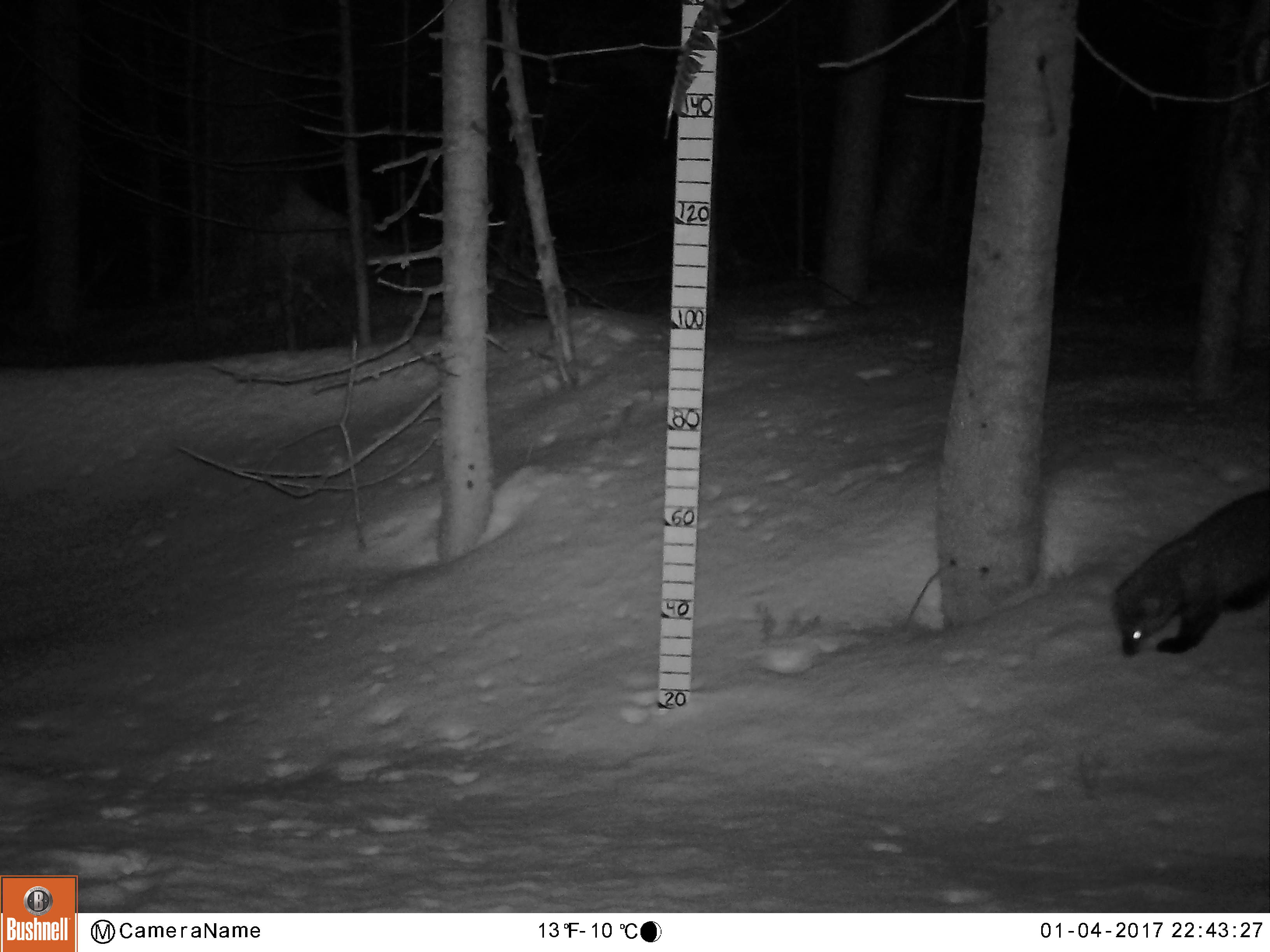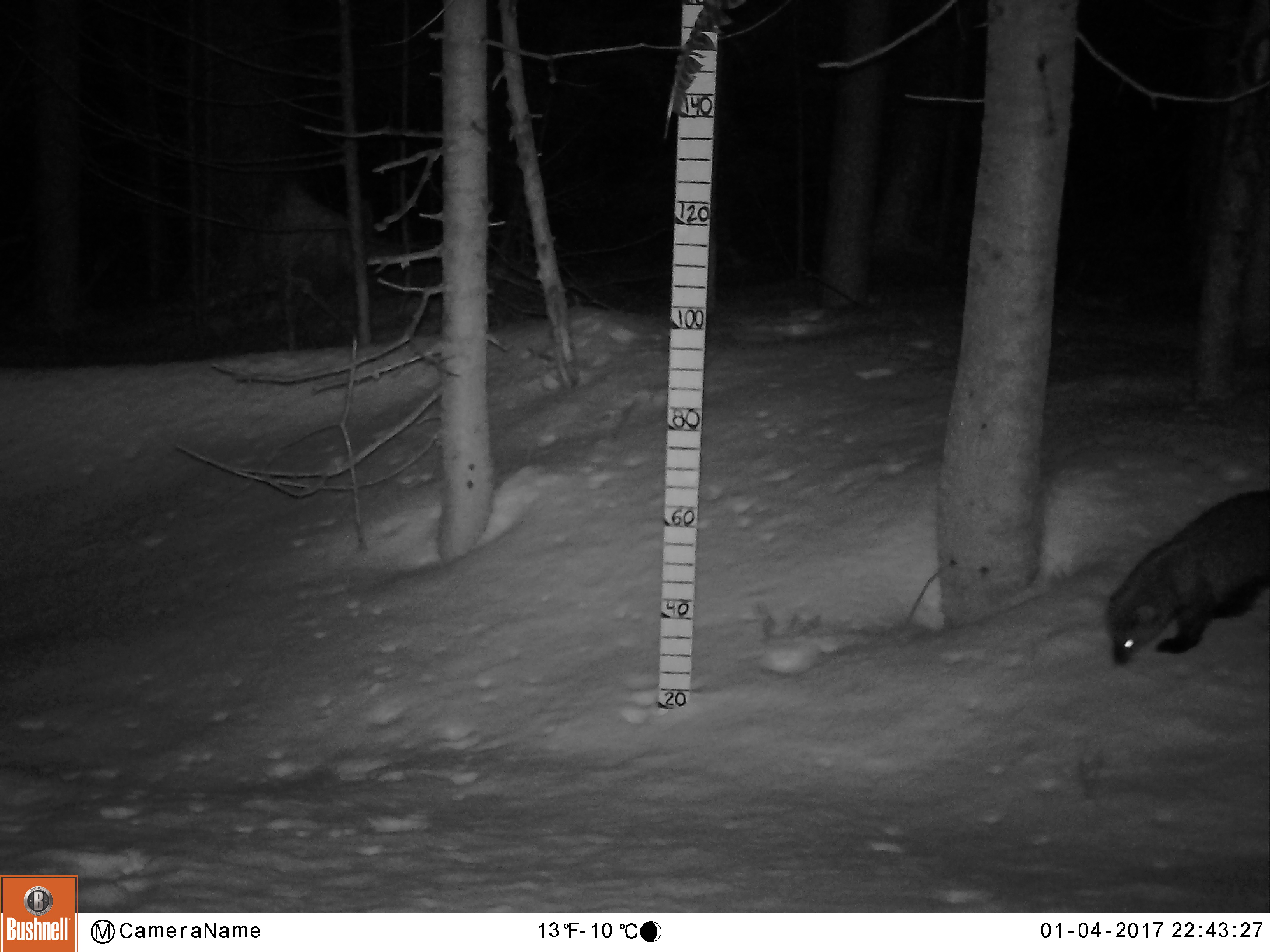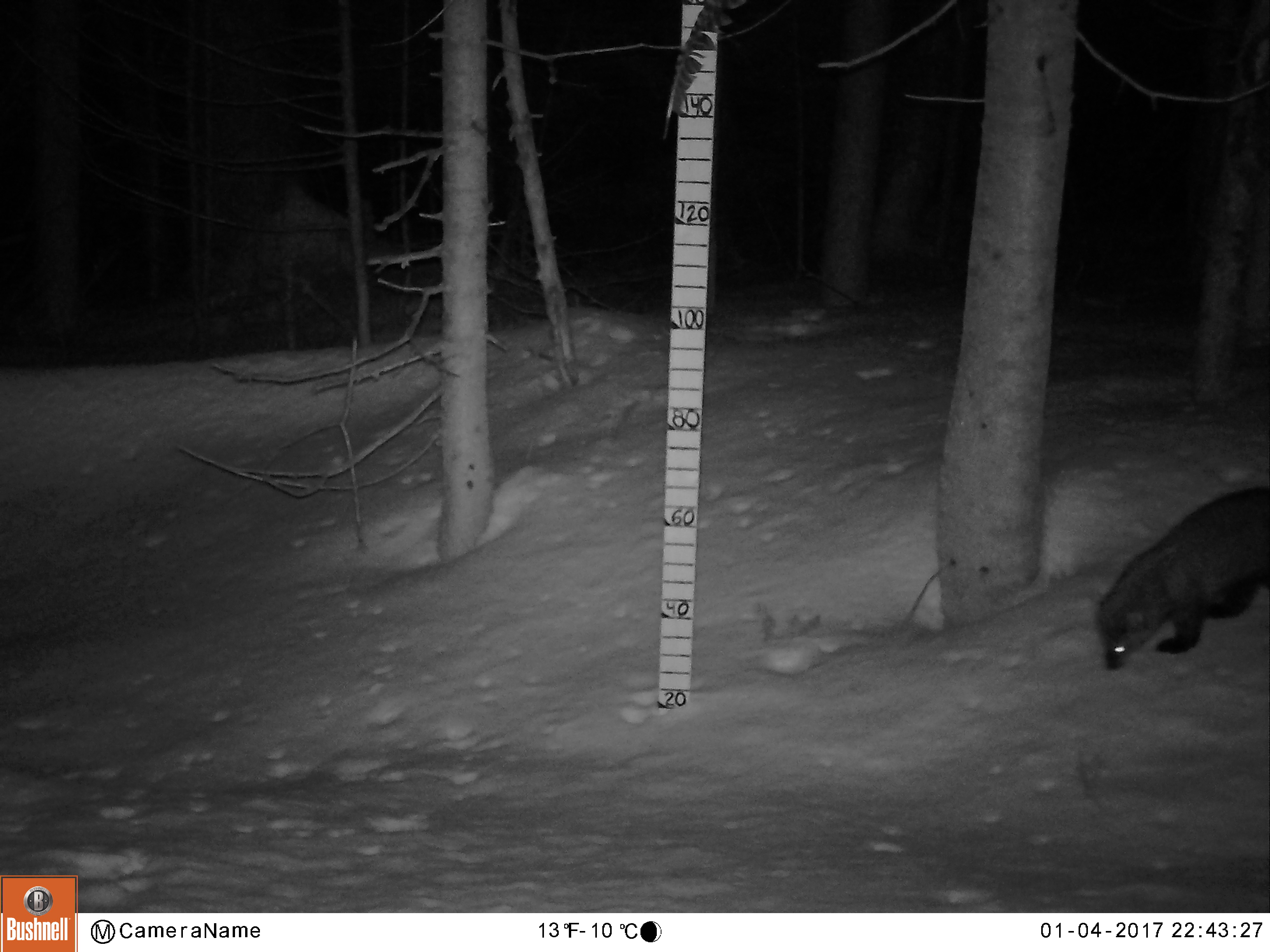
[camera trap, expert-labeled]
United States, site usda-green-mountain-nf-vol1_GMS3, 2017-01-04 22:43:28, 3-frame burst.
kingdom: Animalia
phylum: Chordata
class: Mammalia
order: Carnivora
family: Mustelidae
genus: Pekania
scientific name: Pekania pennanti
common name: fisher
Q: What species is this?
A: Fisher (Pekania pennanti).